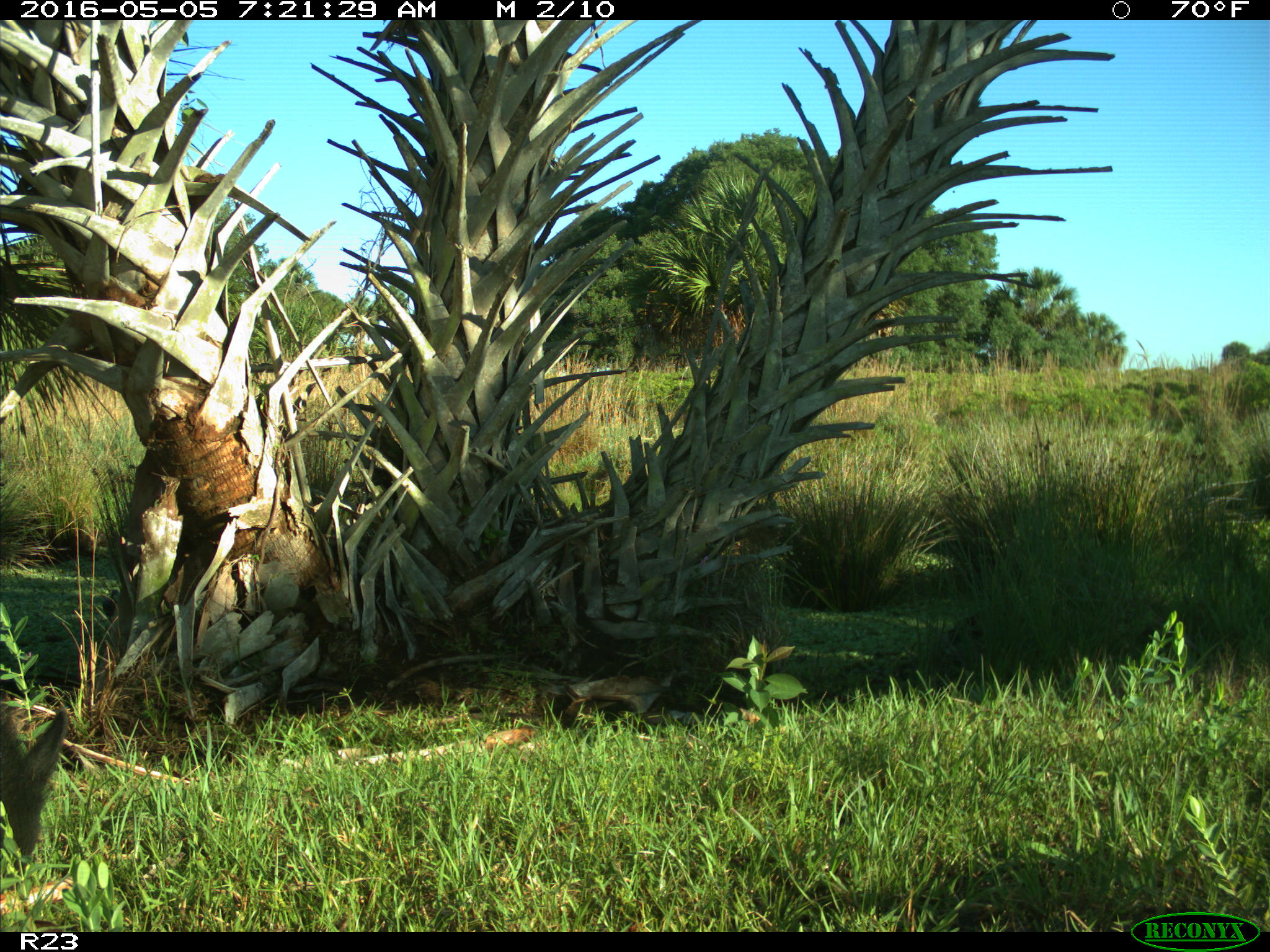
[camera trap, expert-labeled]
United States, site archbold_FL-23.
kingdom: Animalia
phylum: Chordata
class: Mammalia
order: Artiodactyla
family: Suidae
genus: Sus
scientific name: Sus scrofa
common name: wild boar